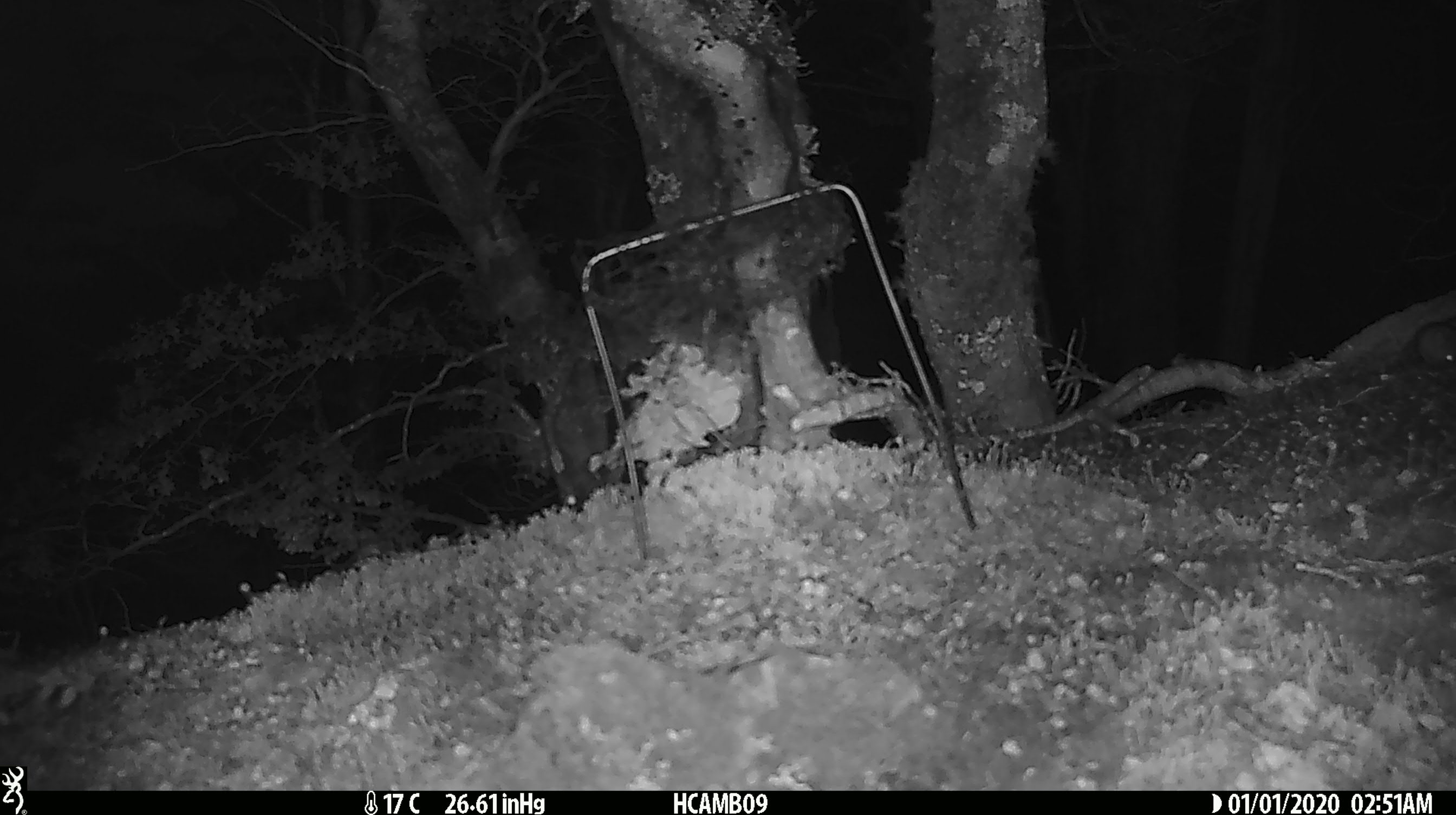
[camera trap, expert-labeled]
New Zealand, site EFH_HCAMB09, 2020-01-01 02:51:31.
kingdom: Animalia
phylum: Chordata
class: Mammalia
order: Rodentia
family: Muridae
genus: Mus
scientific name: Mus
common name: mouse